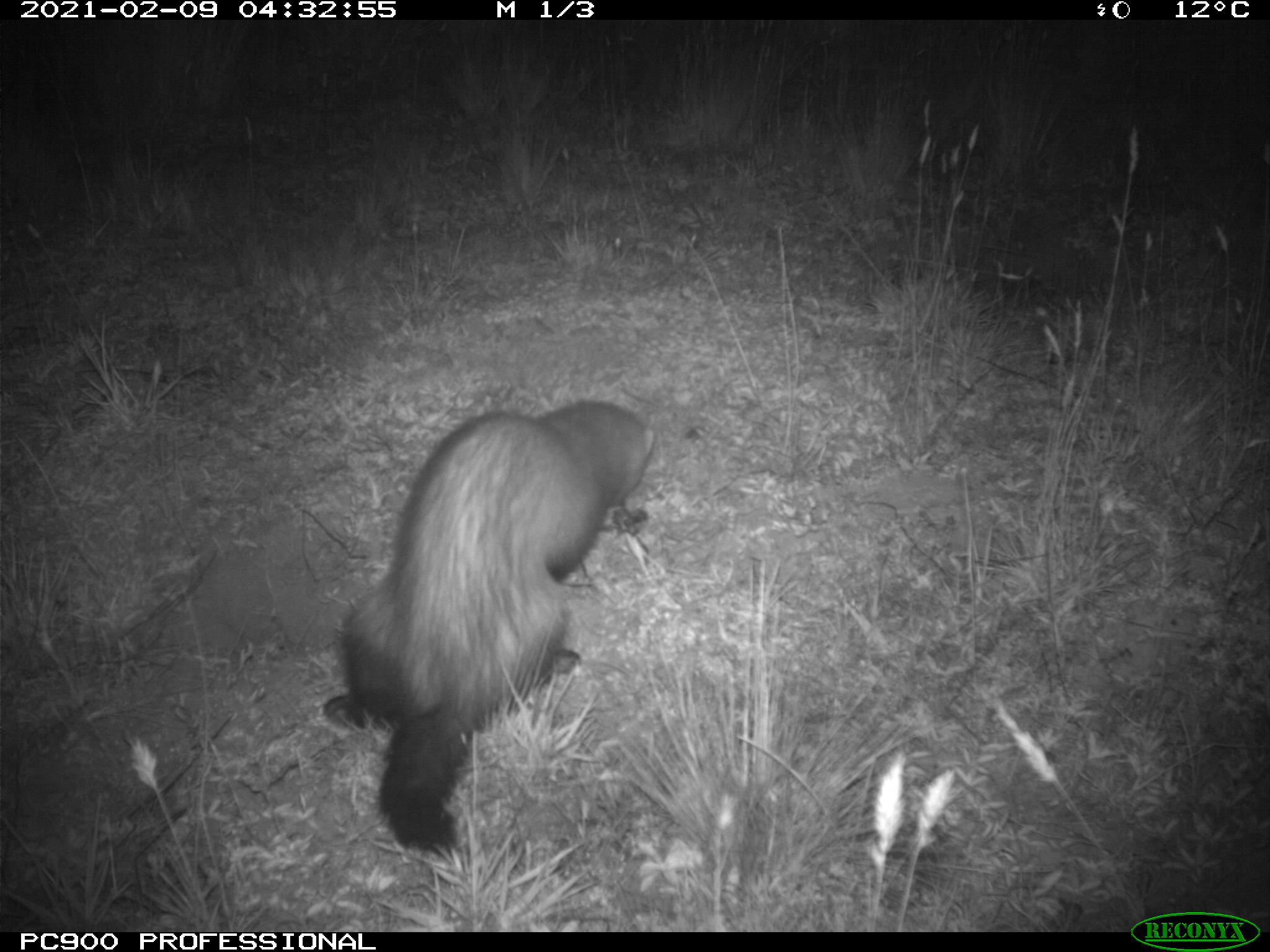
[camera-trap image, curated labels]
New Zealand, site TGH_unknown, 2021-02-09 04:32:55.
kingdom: Animalia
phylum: Chordata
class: Mammalia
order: Carnivora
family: Mustelidae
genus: Mustela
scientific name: Mustela furo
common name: ferret